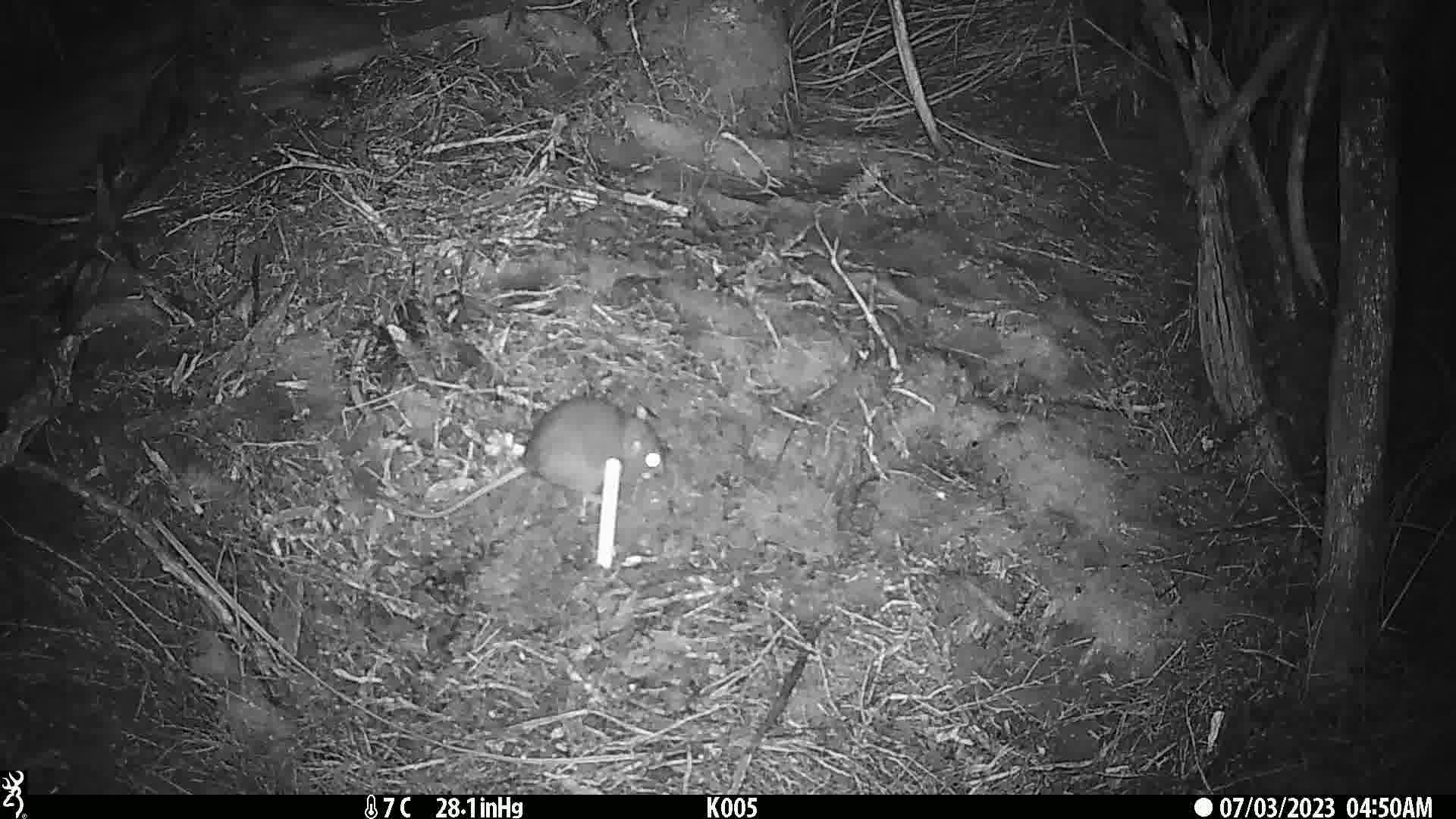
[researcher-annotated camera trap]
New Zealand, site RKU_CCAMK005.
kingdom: Animalia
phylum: Chordata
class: Mammalia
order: Rodentia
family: Muridae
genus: Rattus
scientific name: Rattus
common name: rat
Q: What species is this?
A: Rat (Rattus).